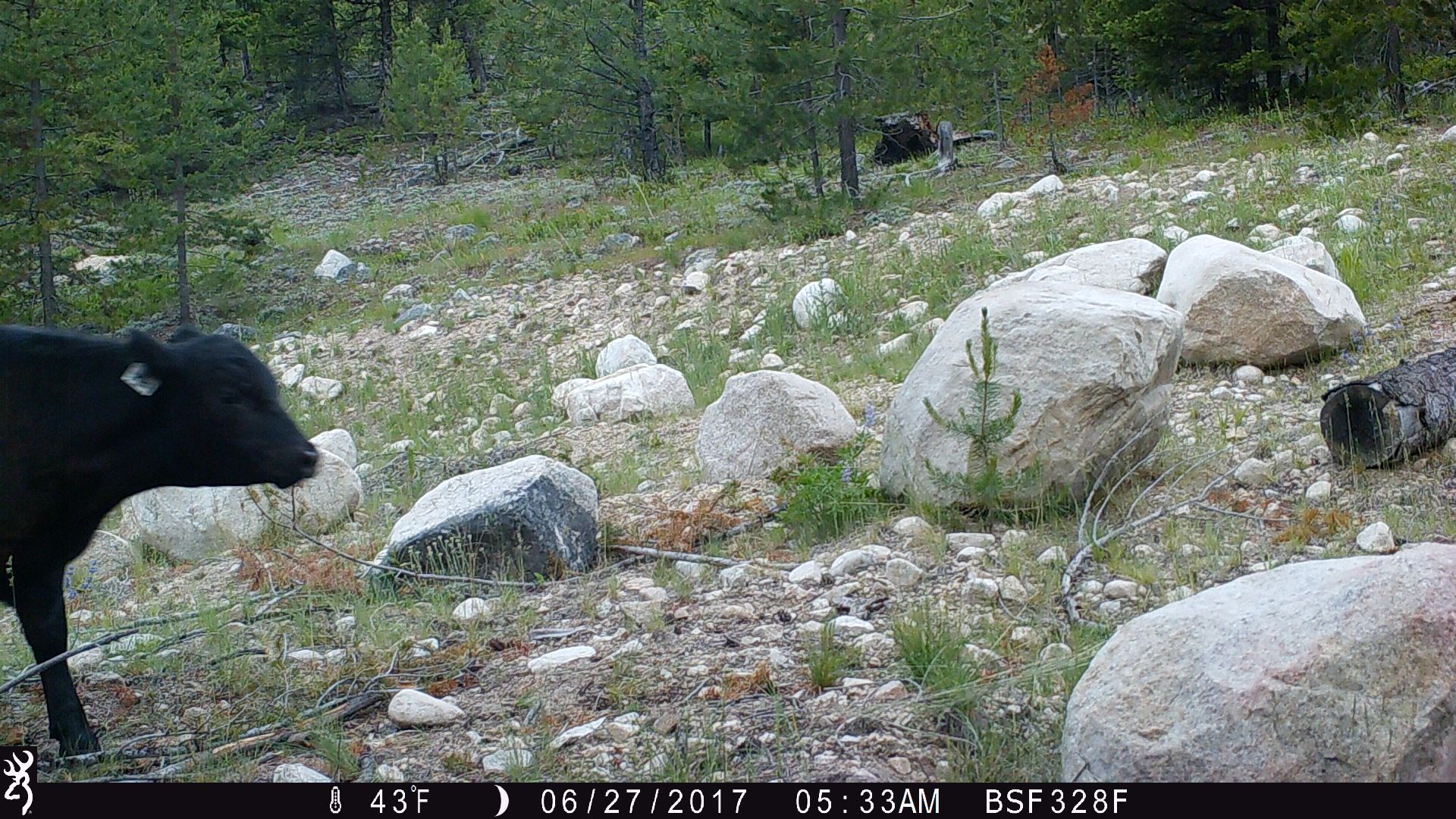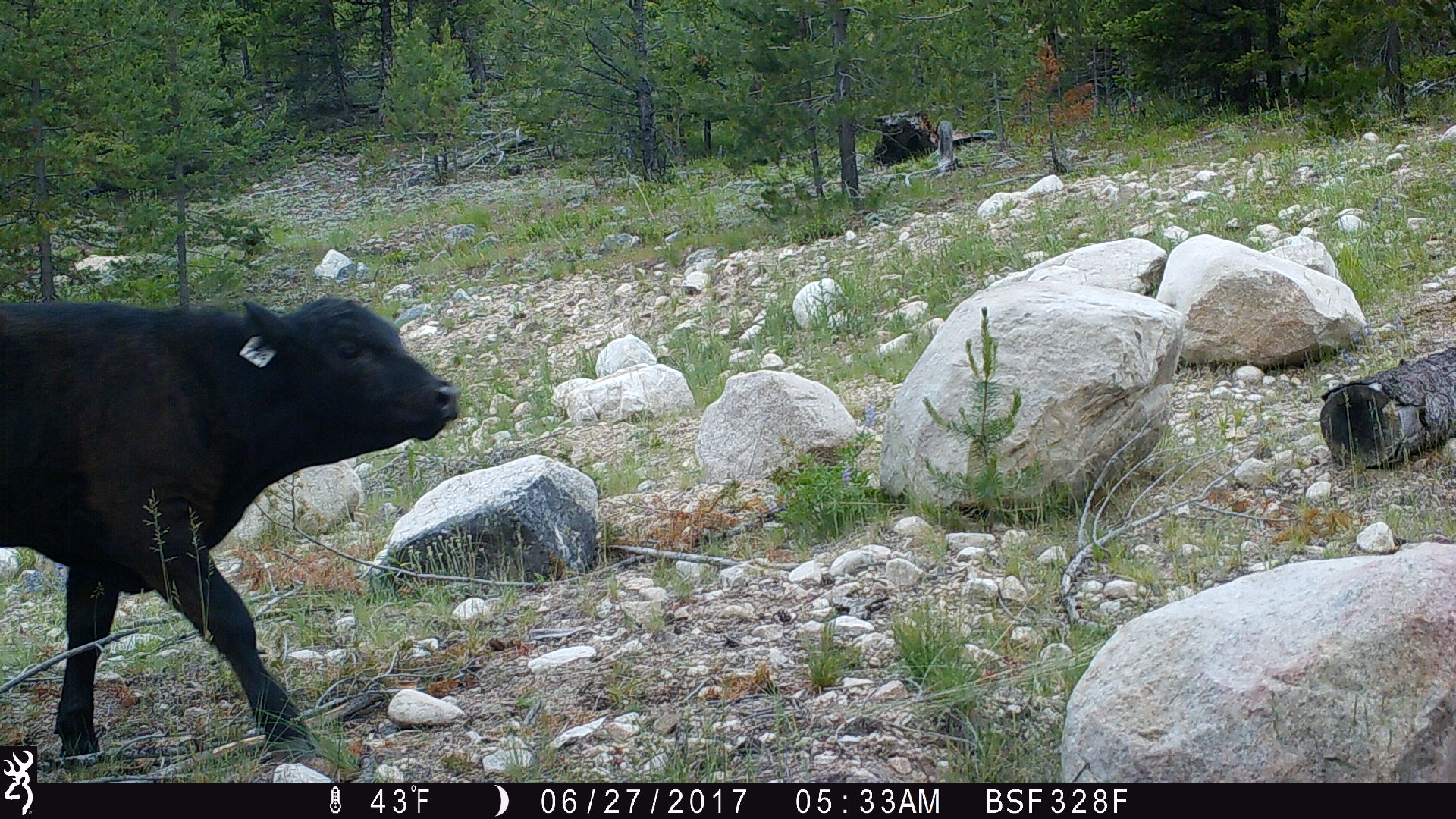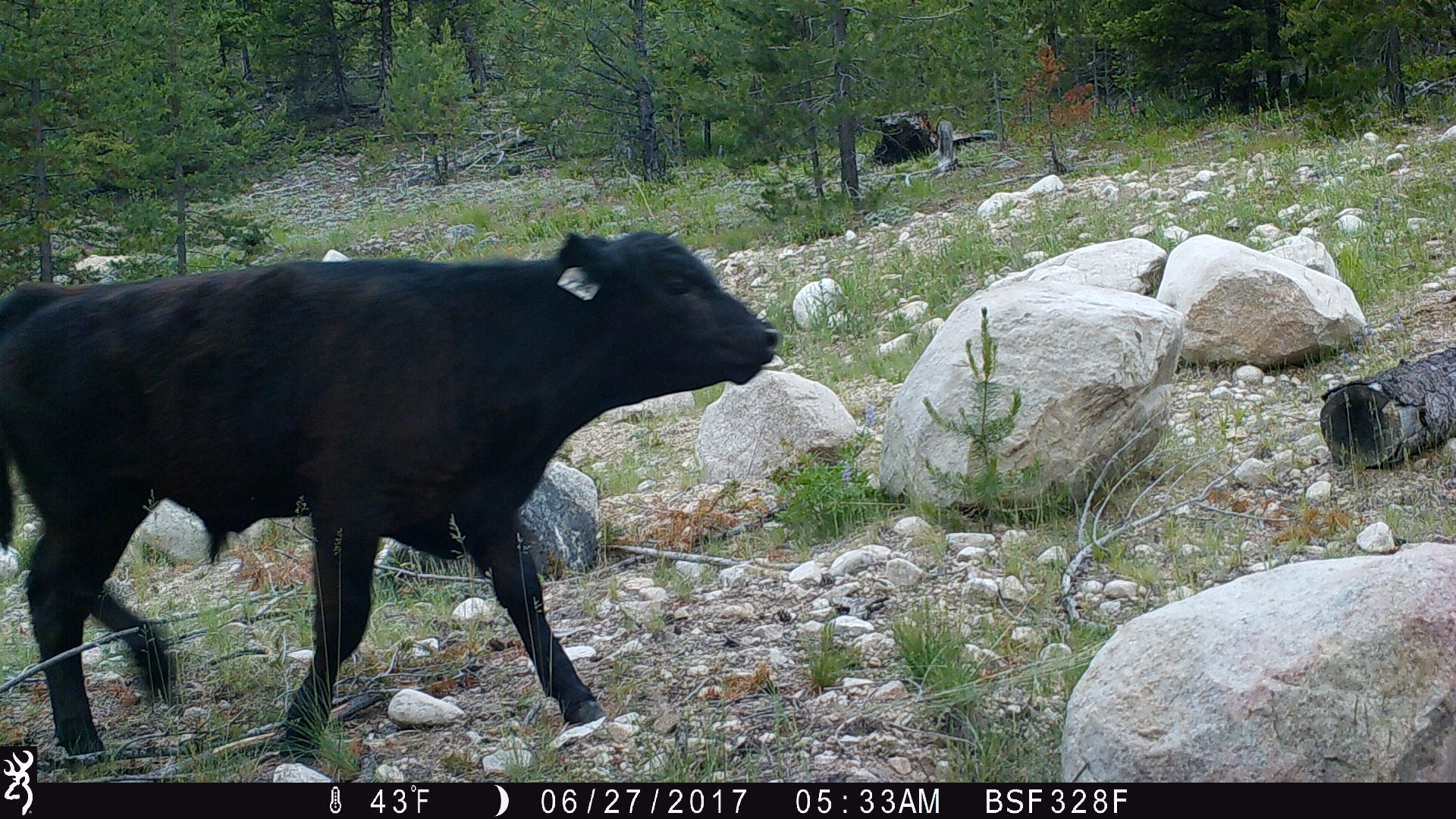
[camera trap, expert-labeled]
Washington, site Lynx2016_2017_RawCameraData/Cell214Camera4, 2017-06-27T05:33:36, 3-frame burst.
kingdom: Animalia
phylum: Chordata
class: Mammalia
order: Artiodactyla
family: Bovidae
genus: Bos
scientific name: Bos taurus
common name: domestic cattle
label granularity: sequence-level